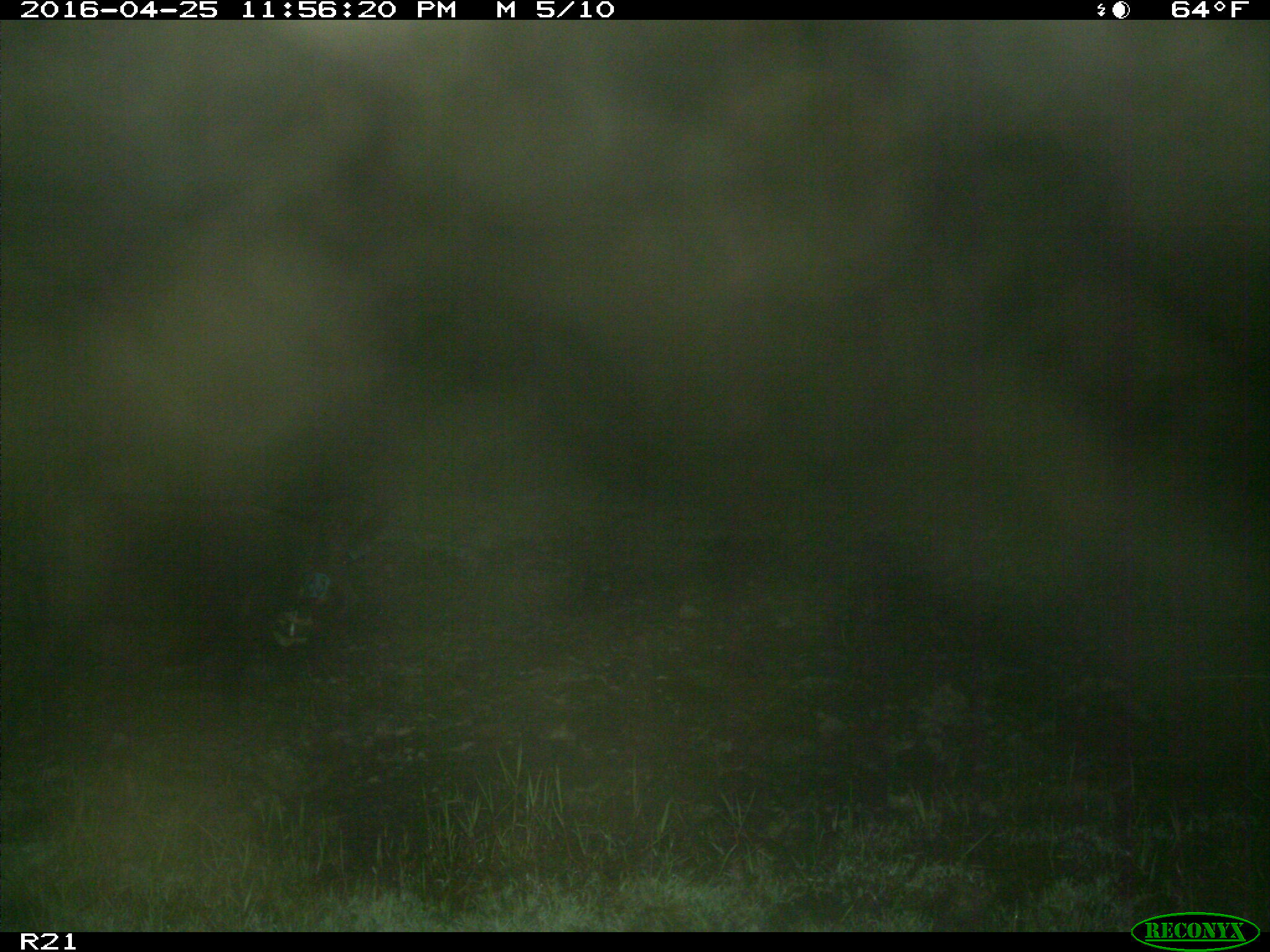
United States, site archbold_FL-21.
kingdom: Animalia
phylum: Chordata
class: Mammalia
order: Artiodactyla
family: Suidae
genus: Sus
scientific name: Sus scrofa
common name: wild boar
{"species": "Sus scrofa (wild boar)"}